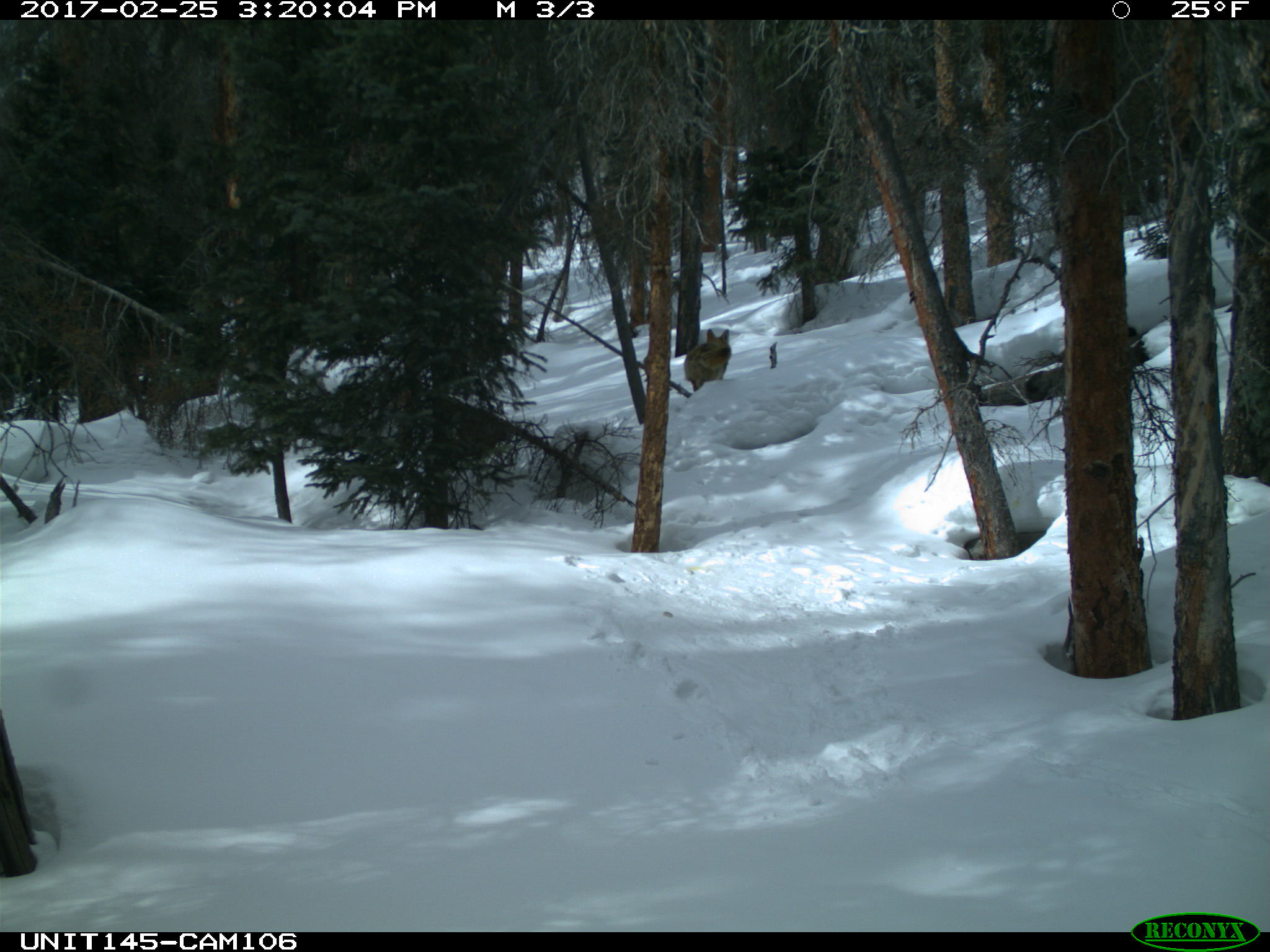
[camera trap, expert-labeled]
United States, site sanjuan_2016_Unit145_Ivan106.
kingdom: Animalia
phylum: Chordata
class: Mammalia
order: Carnivora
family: Canidae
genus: Canis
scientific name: Canis latrans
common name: coyote